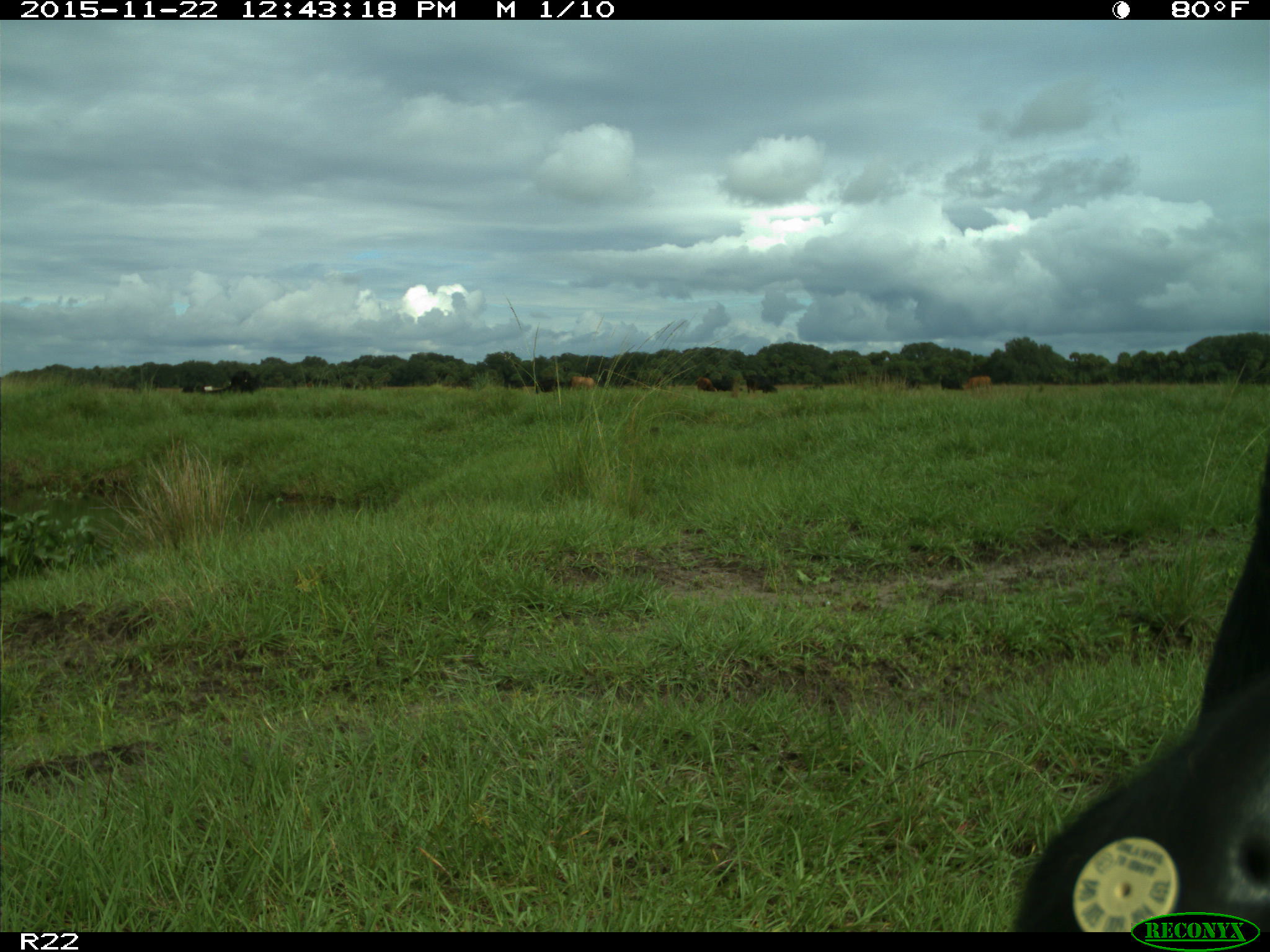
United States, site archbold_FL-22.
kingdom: Animalia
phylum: Chordata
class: Mammalia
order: Artiodactyla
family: Bovidae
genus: Bos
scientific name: Bos taurus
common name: domestic cow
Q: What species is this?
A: Bos taurus (domestic cow).